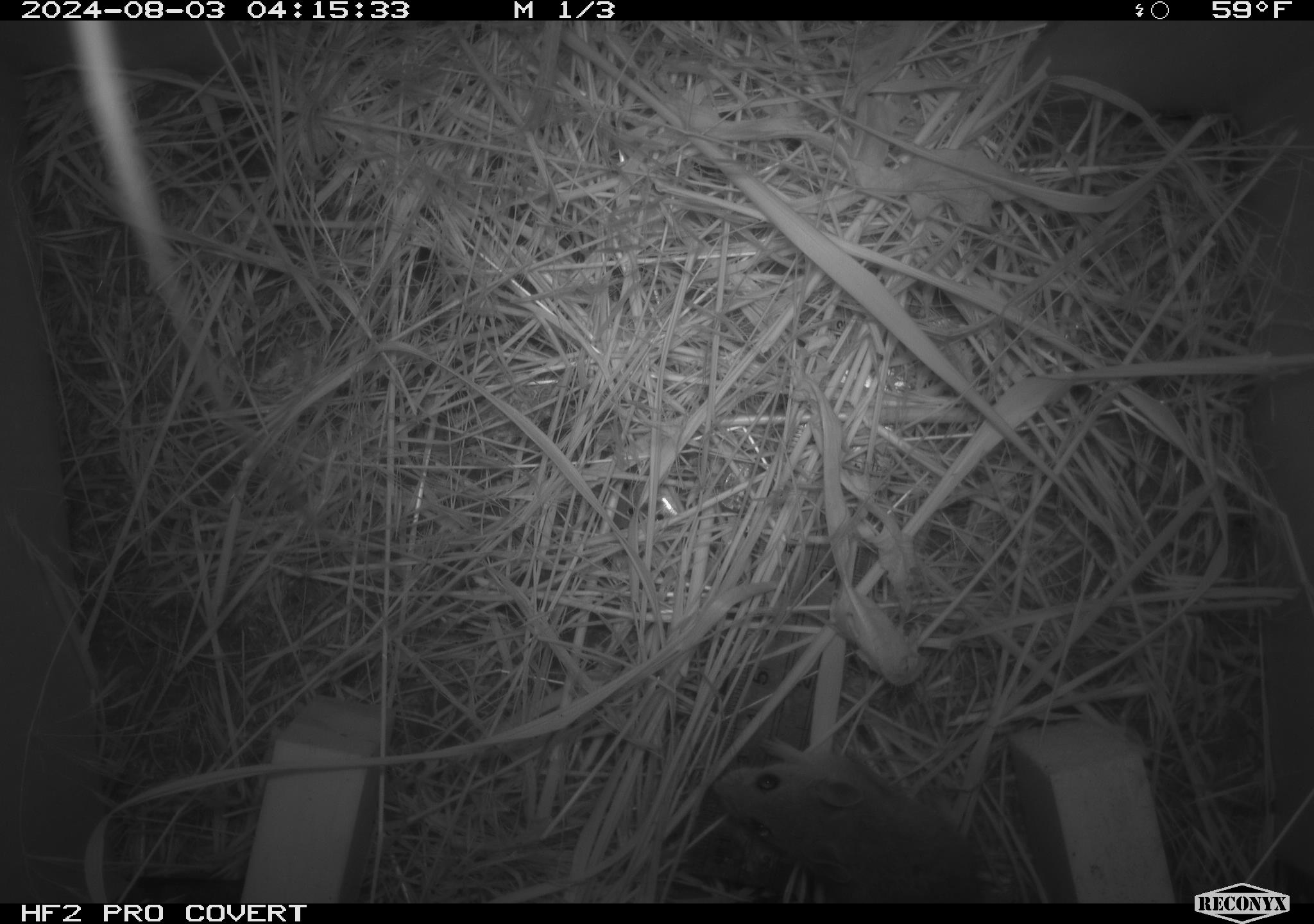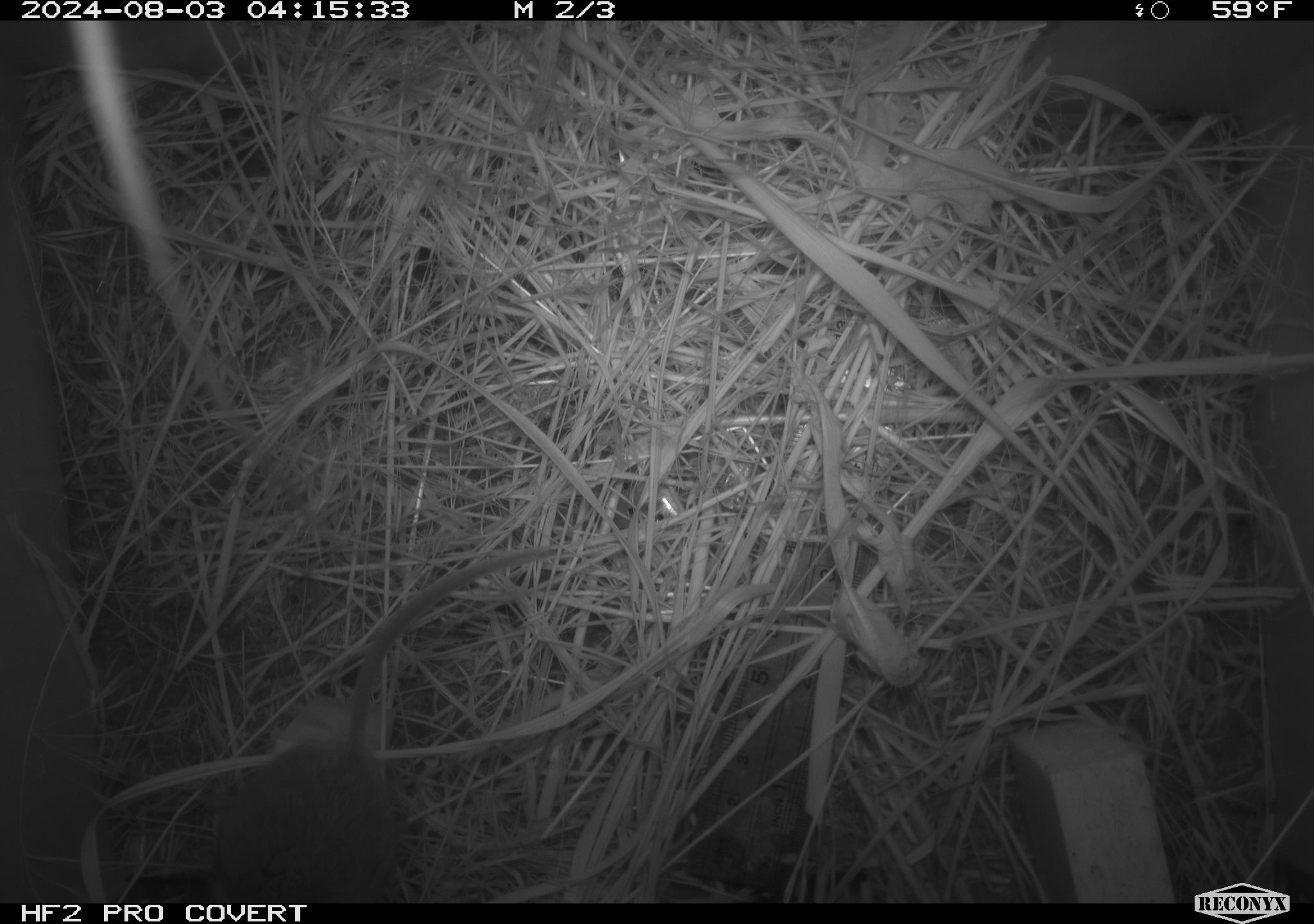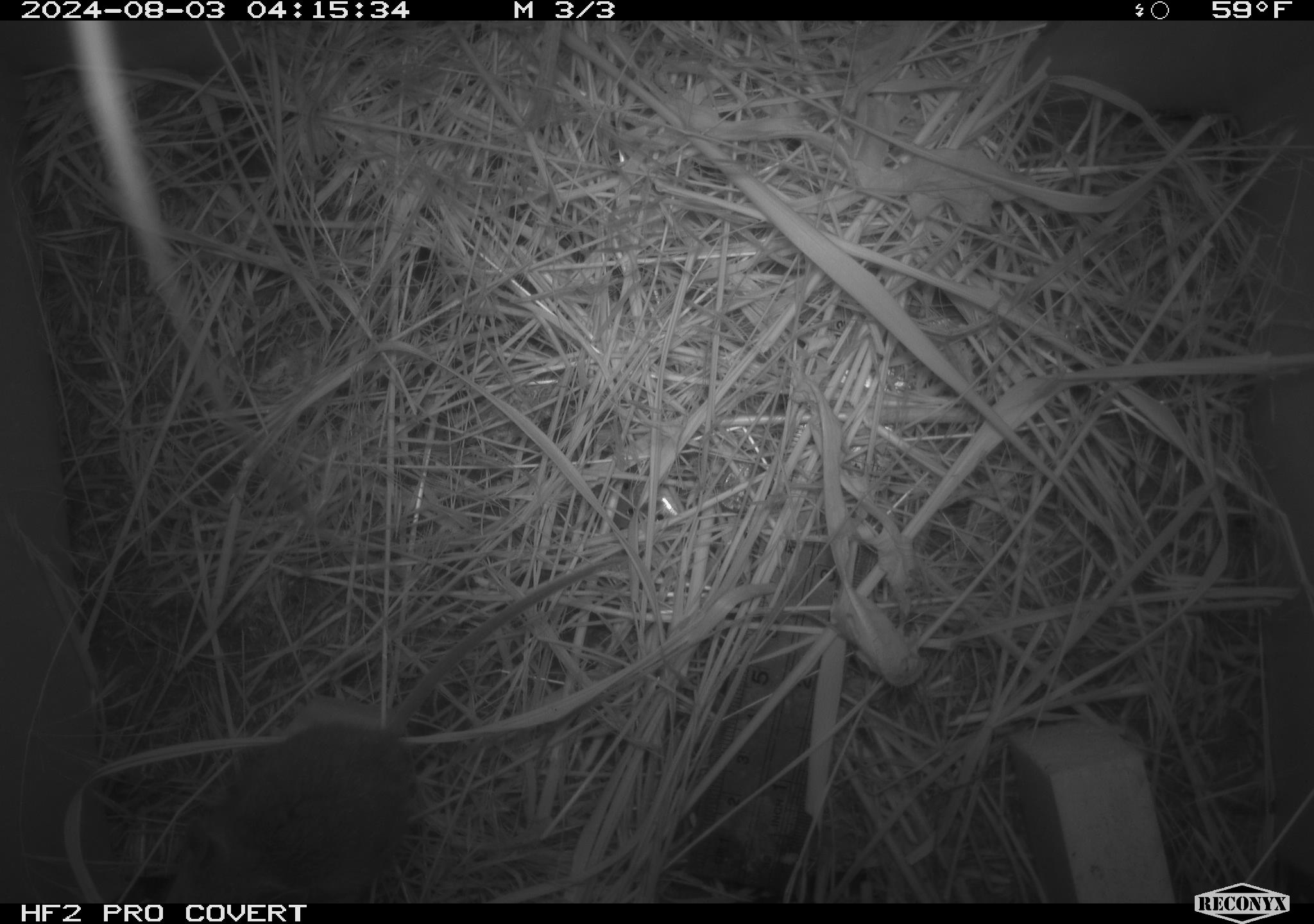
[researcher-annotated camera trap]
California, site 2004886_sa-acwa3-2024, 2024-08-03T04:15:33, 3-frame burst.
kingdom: Animalia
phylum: Chordata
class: Mammalia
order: Rodentia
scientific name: Rodentia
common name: mouse species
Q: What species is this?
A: Mouse species (Rodentia).